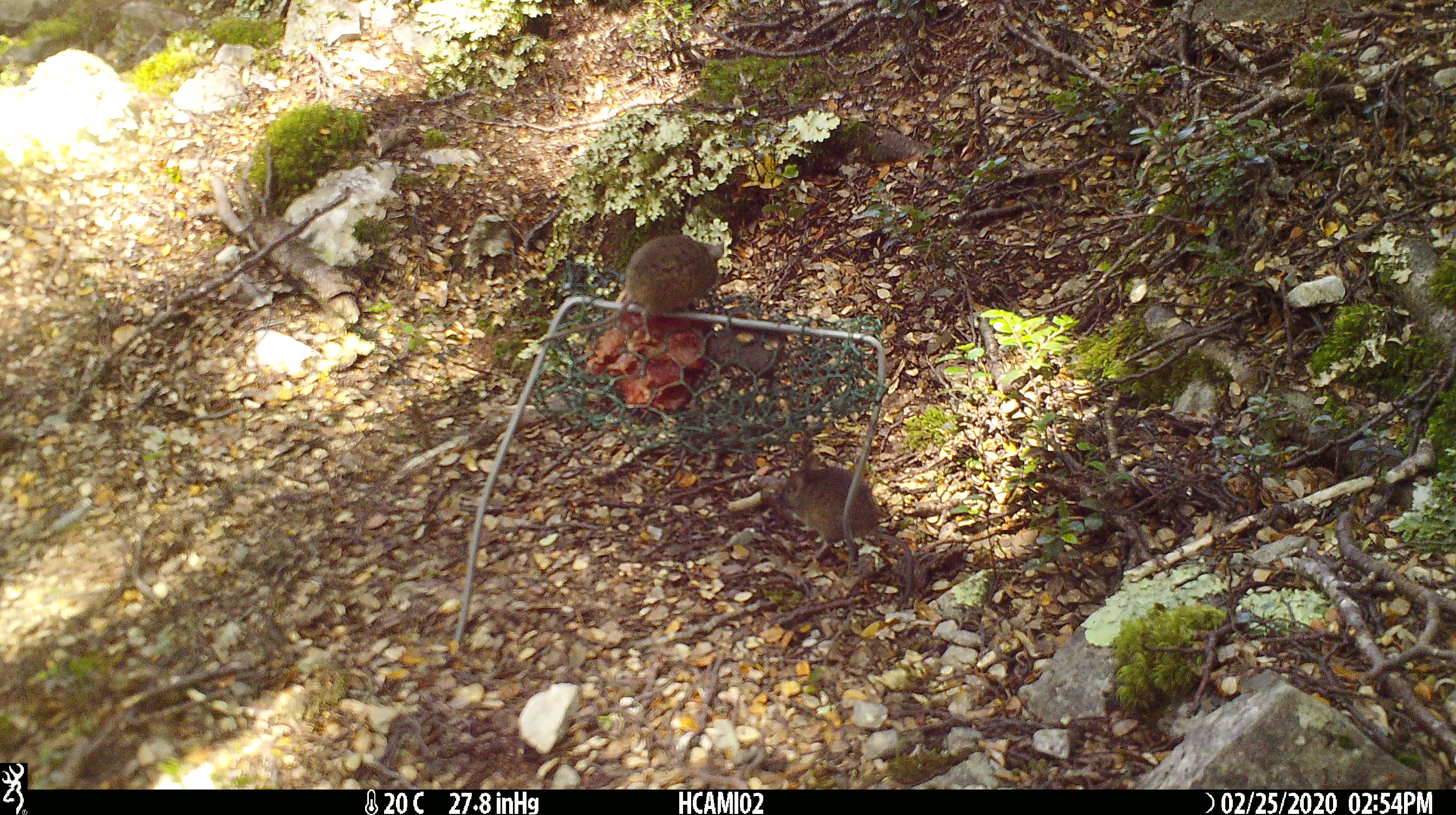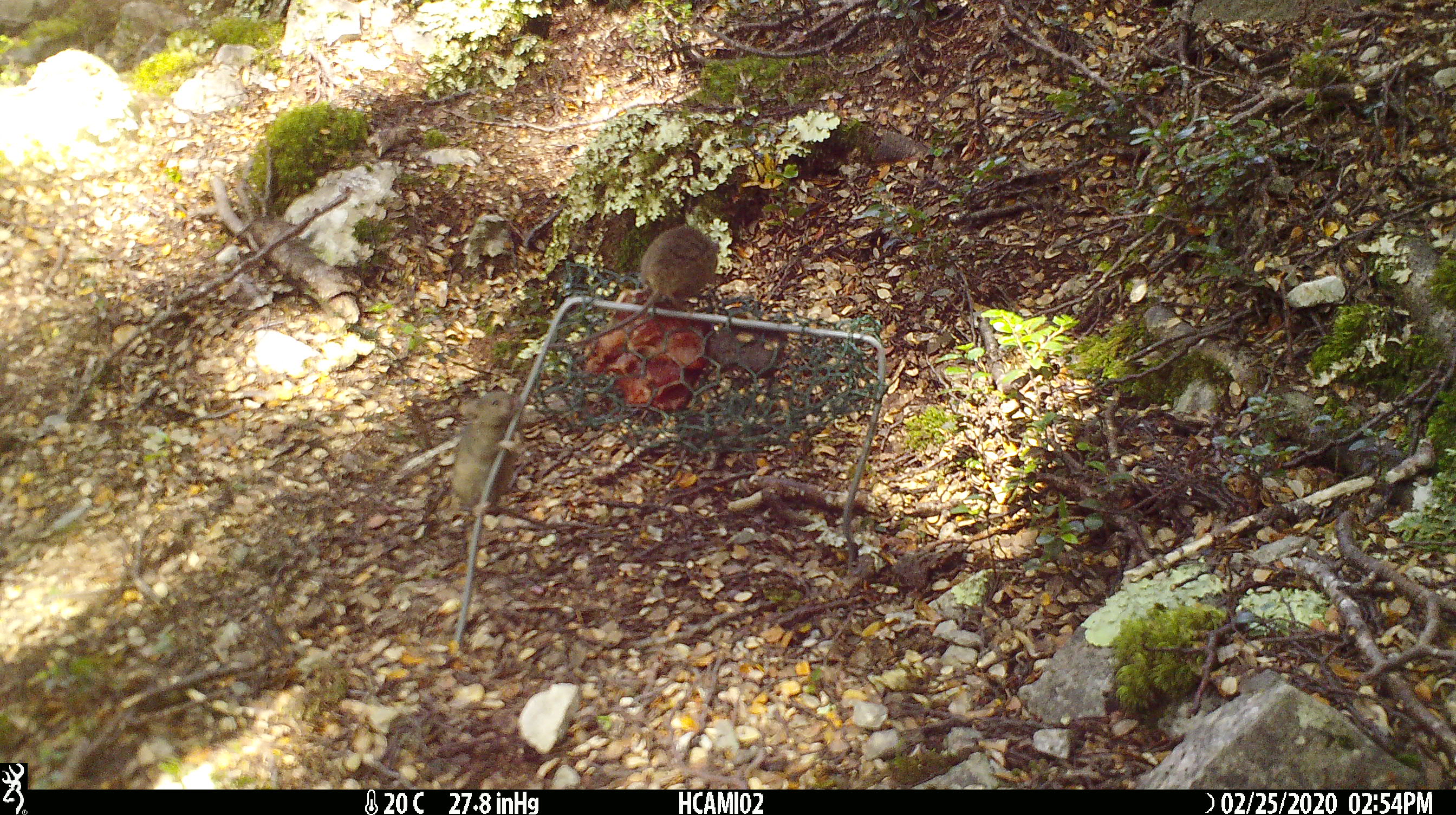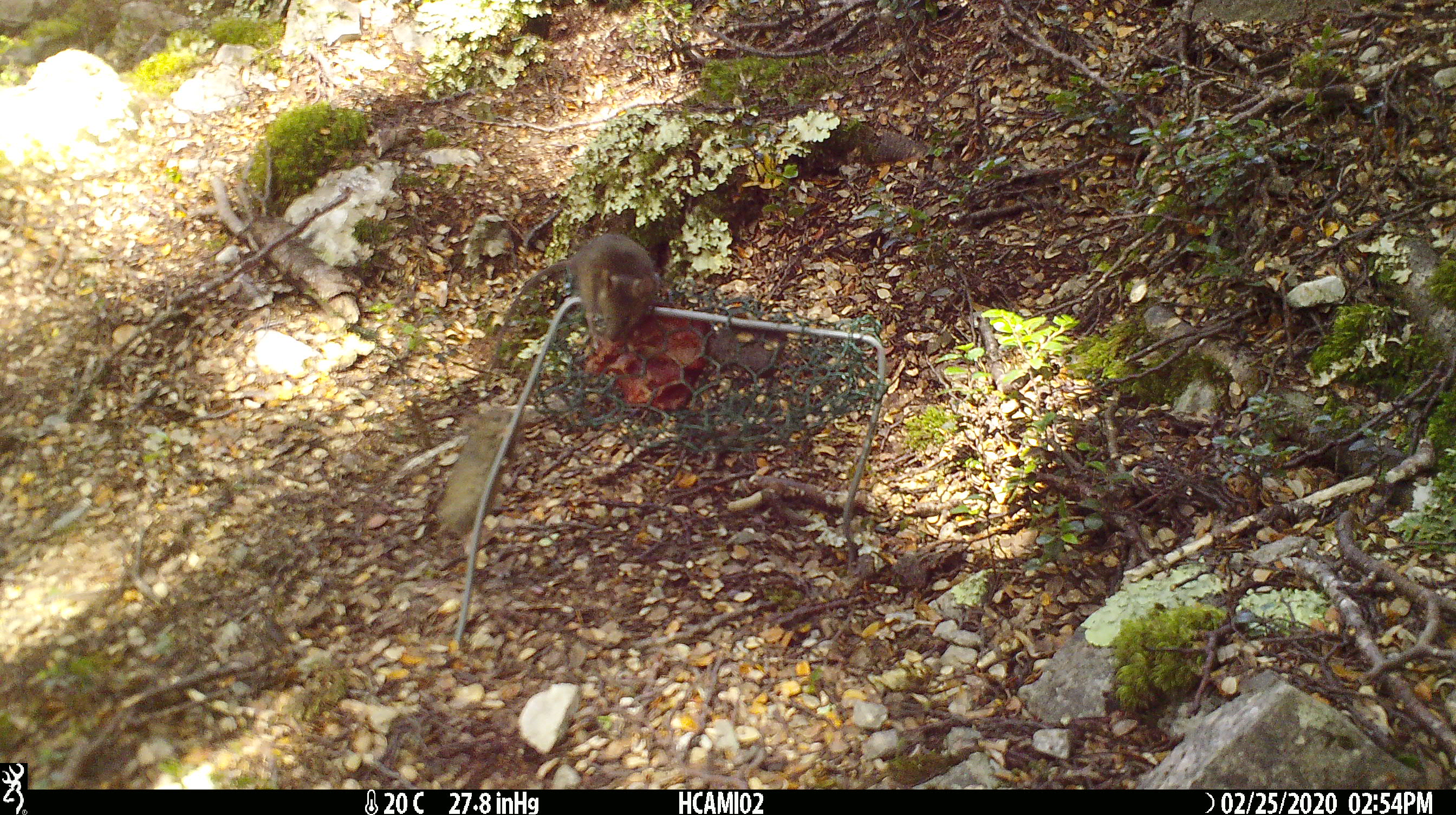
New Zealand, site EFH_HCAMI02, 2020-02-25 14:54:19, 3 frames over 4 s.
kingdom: Animalia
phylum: Chordata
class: Mammalia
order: Rodentia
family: Muridae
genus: Mus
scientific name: Mus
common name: mouse